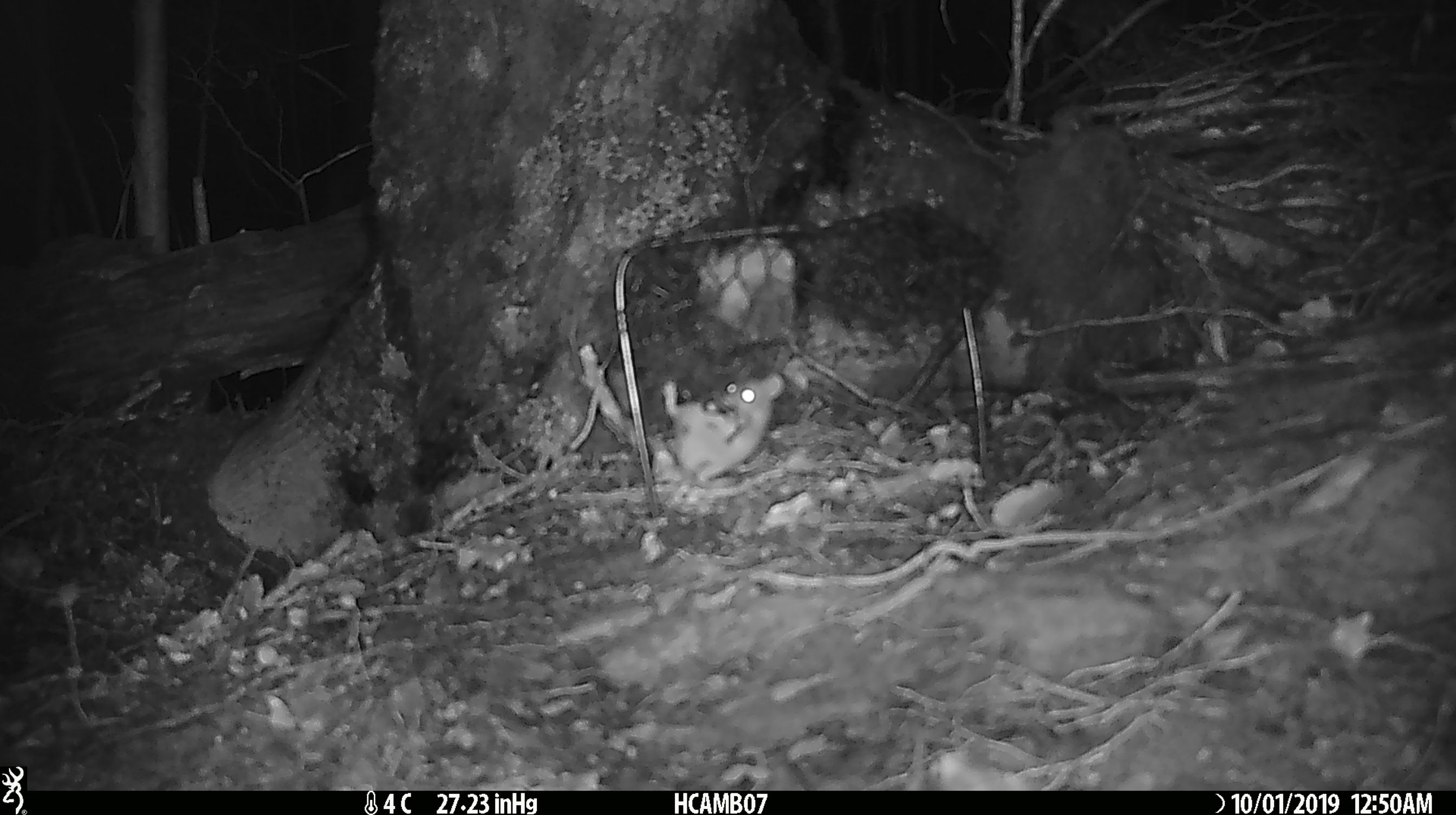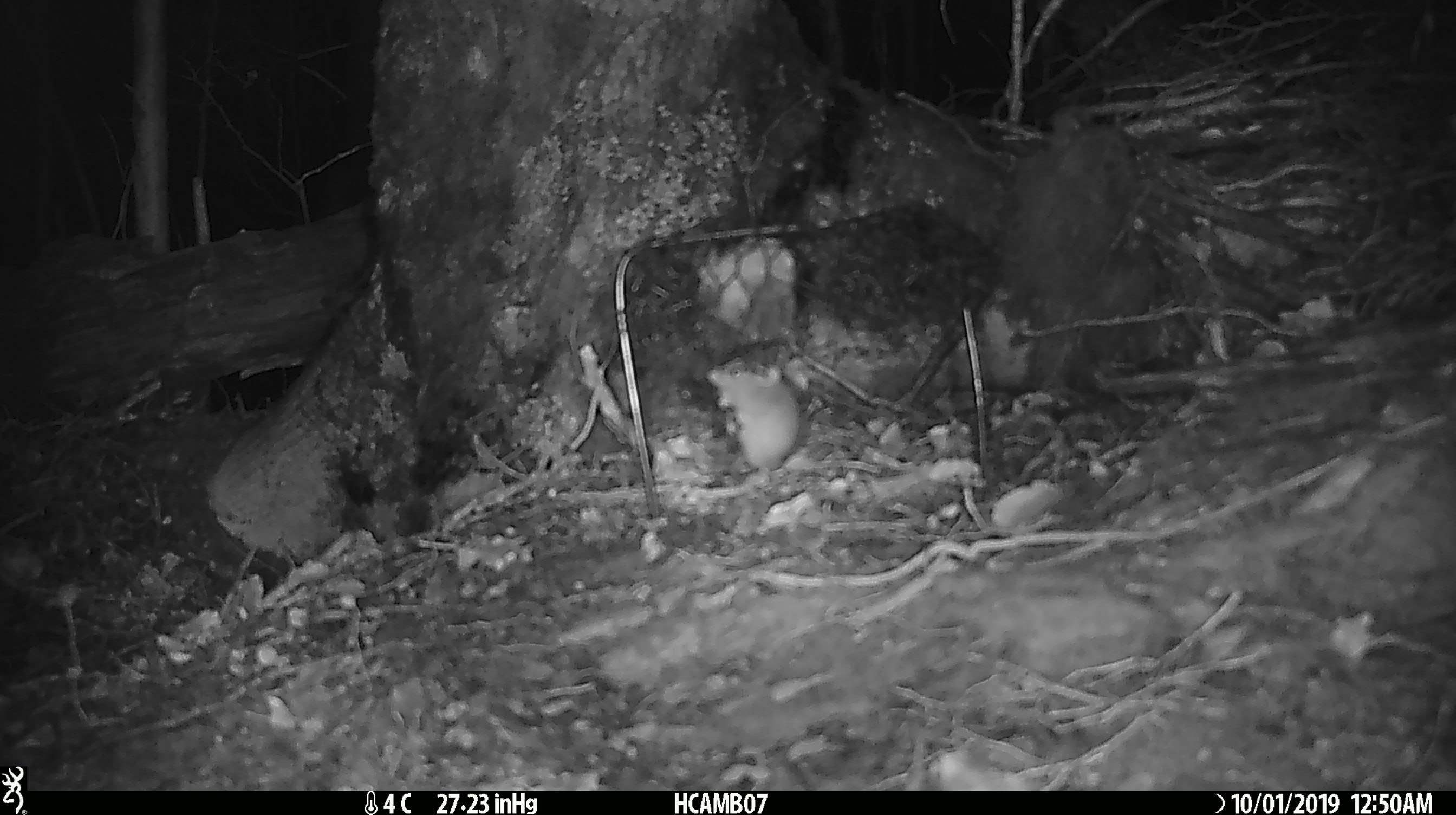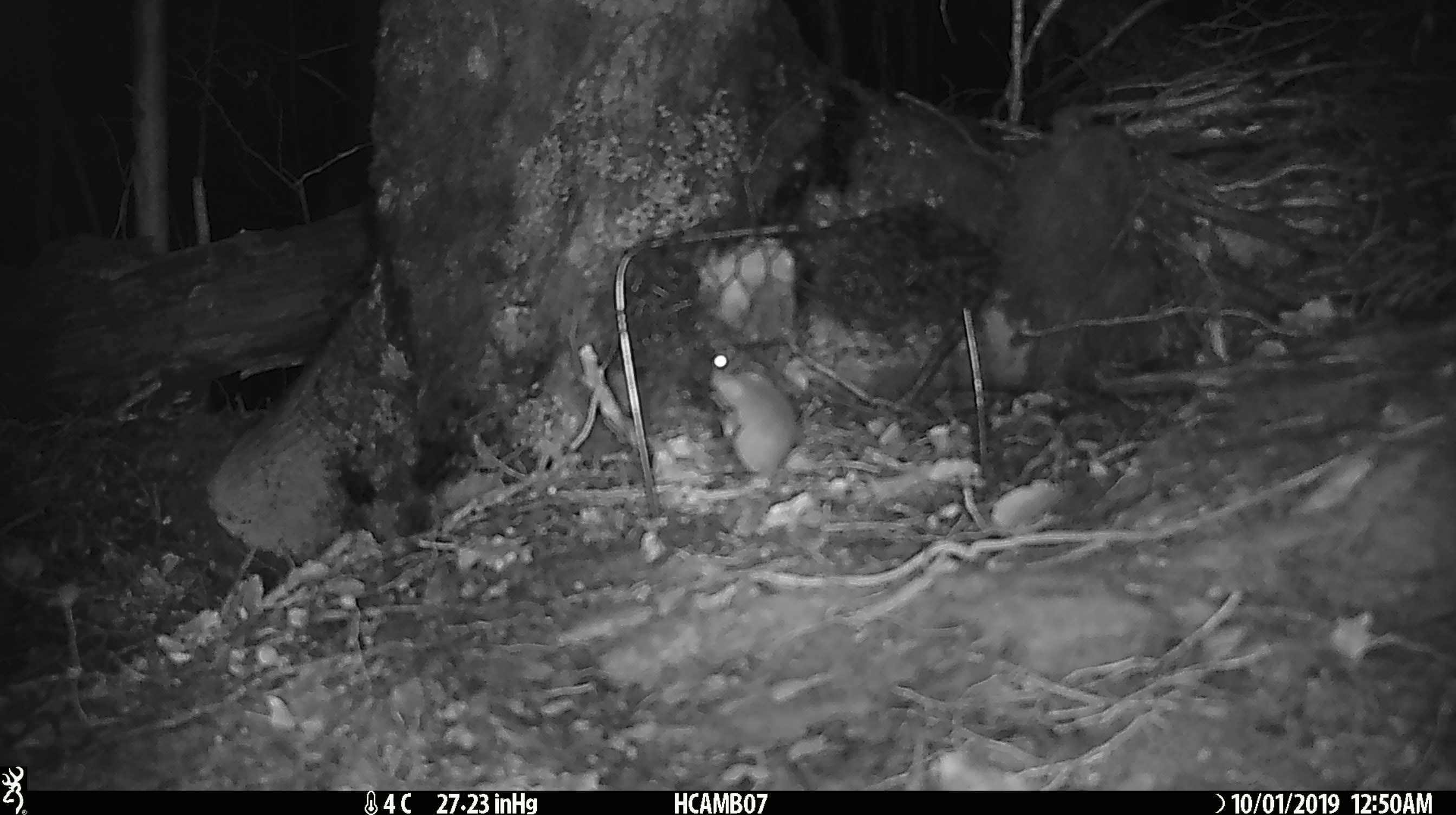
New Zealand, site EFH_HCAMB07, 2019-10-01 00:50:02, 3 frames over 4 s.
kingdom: Animalia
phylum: Chordata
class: Mammalia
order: Rodentia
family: Muridae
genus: Mus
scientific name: Mus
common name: mouse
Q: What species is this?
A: Mouse (Mus).